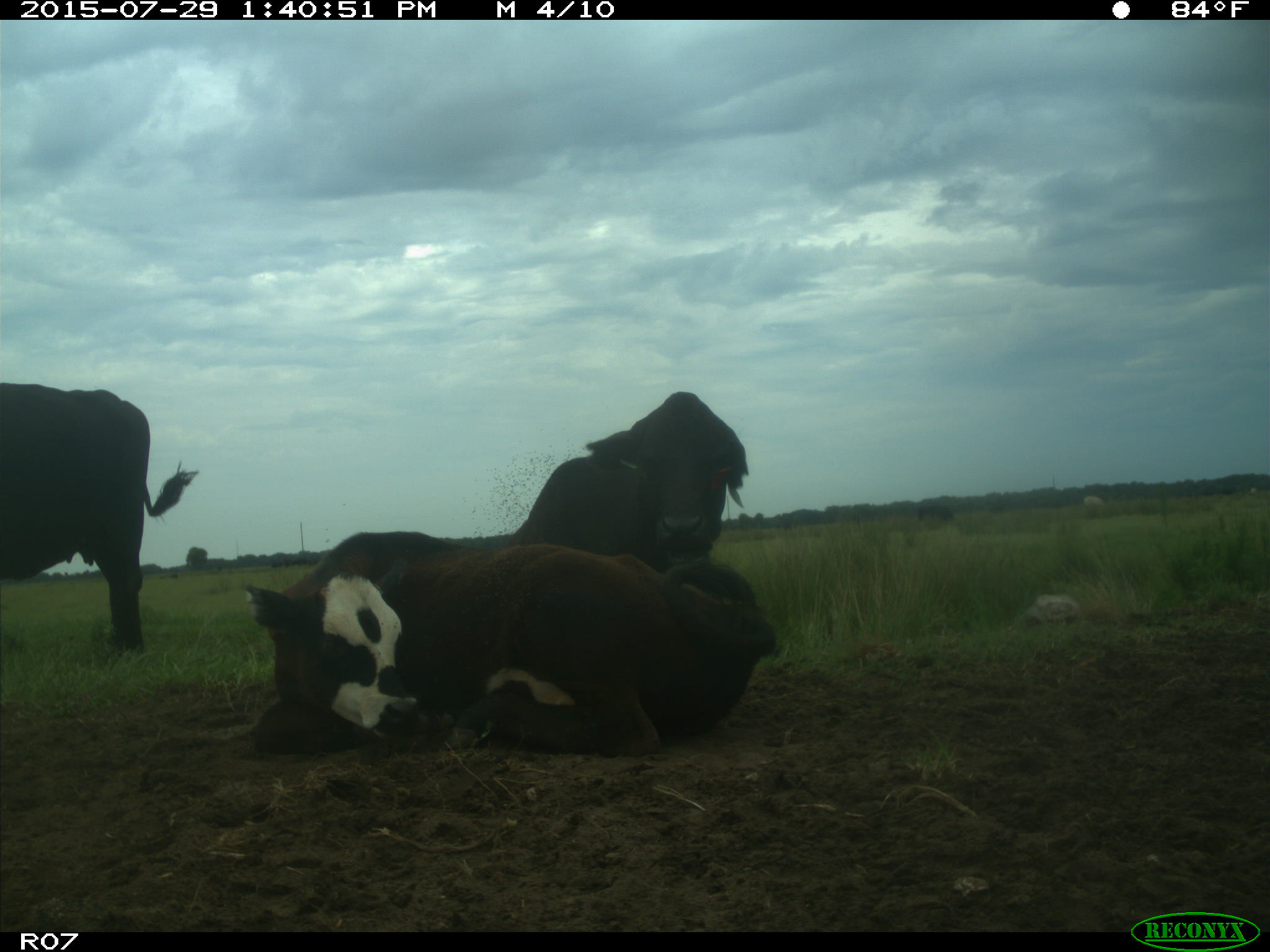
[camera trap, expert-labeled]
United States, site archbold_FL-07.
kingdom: Animalia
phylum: Chordata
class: Mammalia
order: Artiodactyla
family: Bovidae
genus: Bos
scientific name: Bos taurus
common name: domestic cow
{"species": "Bos taurus (domestic cow)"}